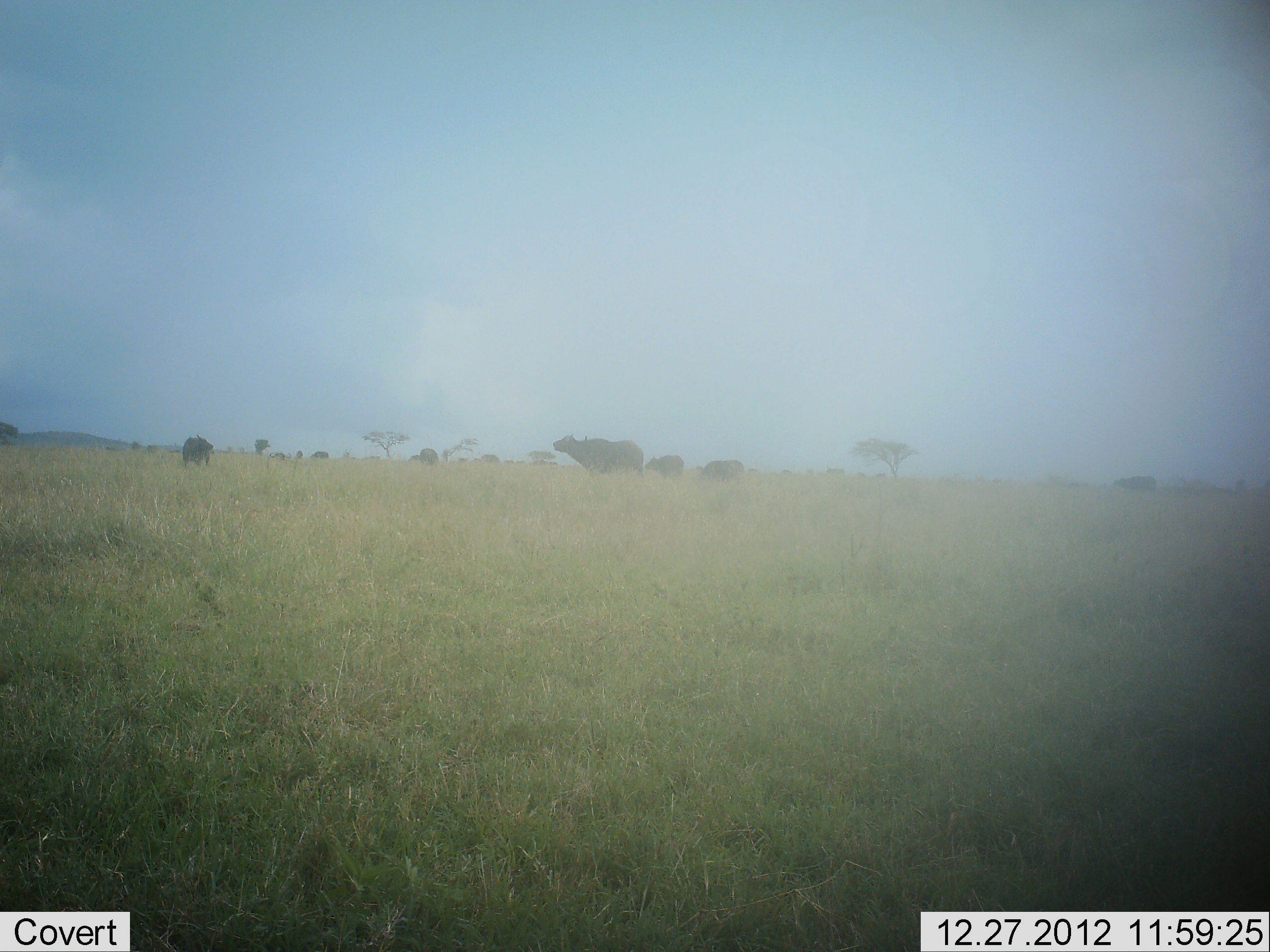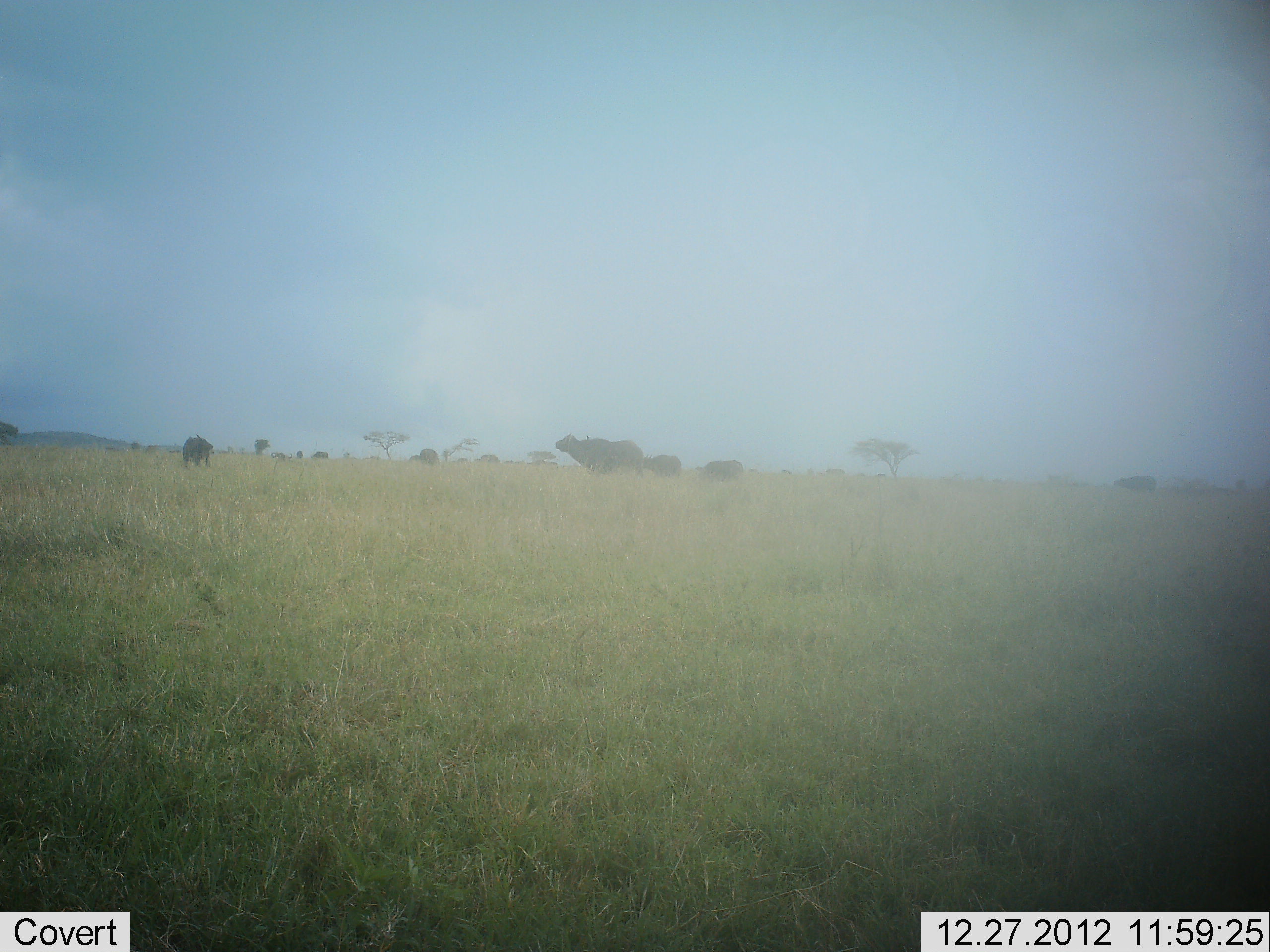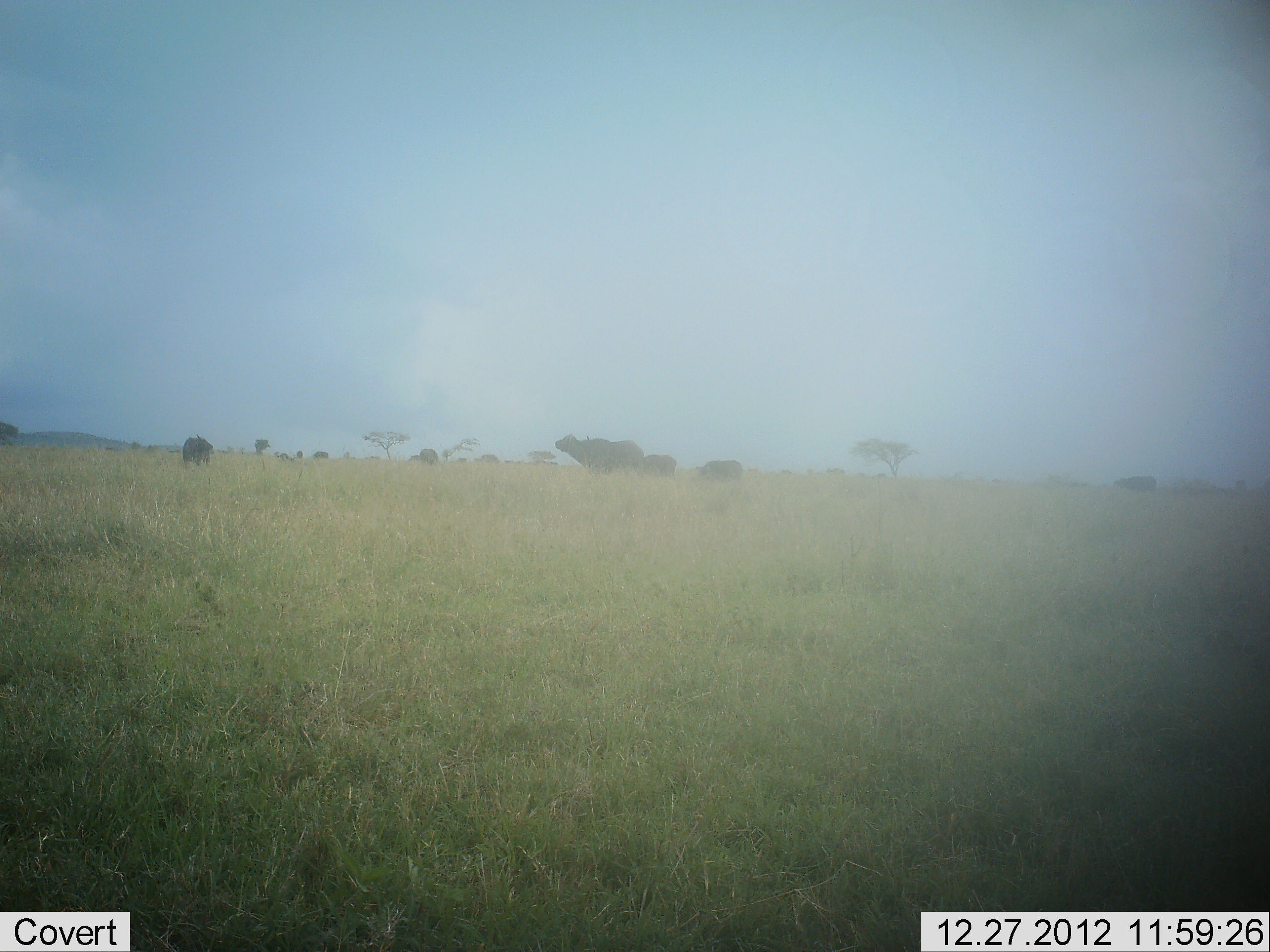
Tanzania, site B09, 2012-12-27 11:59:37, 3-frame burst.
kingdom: Animalia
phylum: Chordata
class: Mammalia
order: Artiodactyla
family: Bovidae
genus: Syncerus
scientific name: Syncerus caffer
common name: cape buffalo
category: buffalo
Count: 5.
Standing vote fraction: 81%.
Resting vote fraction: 4%.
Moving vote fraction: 31%.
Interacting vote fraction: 4%.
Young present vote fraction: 12%.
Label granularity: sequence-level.